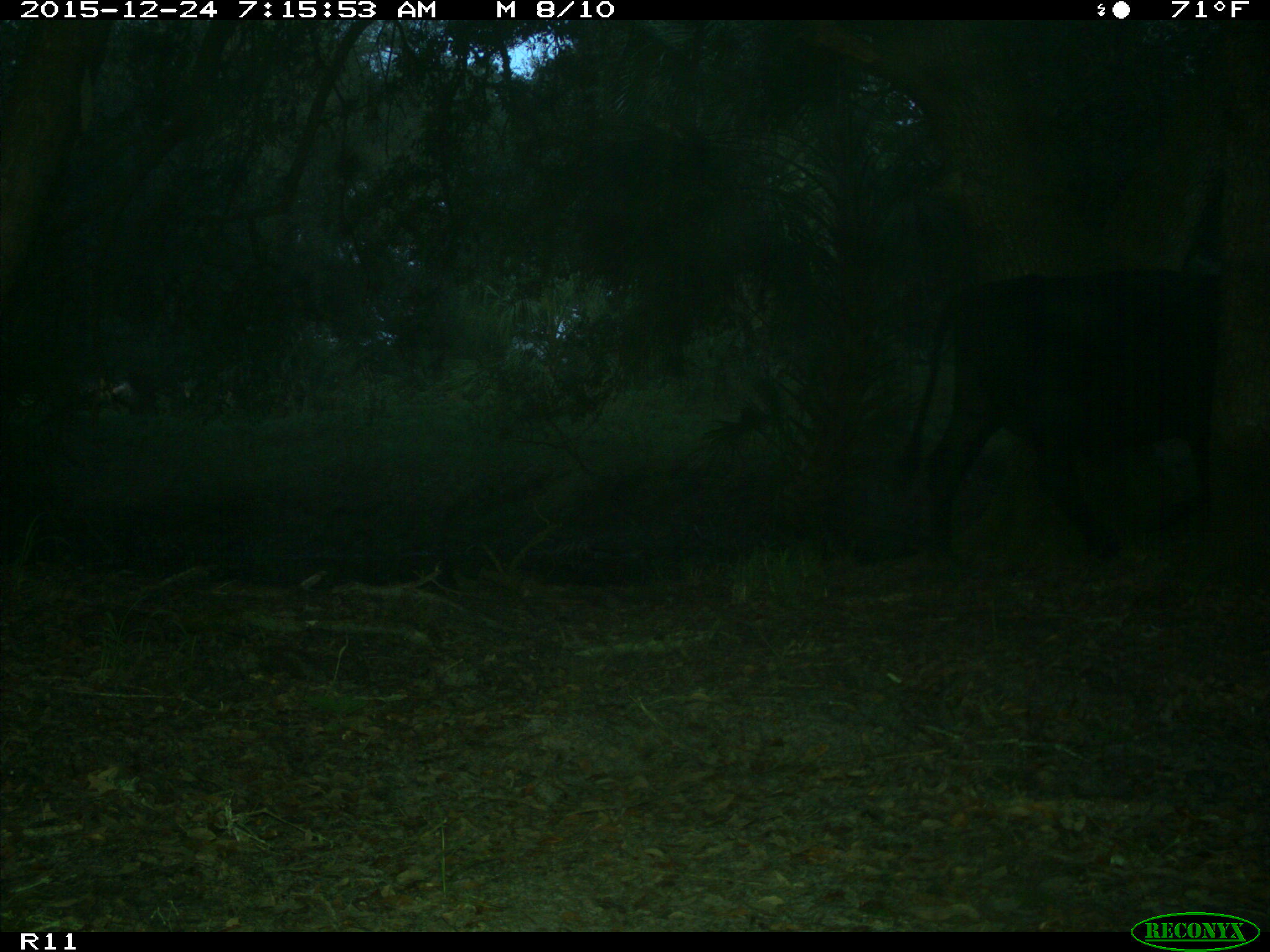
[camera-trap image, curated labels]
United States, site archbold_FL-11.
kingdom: Animalia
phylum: Chordata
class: Mammalia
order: Artiodactyla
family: Bovidae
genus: Bos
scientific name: Bos taurus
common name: domestic cow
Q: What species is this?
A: Bos taurus (domestic cow).